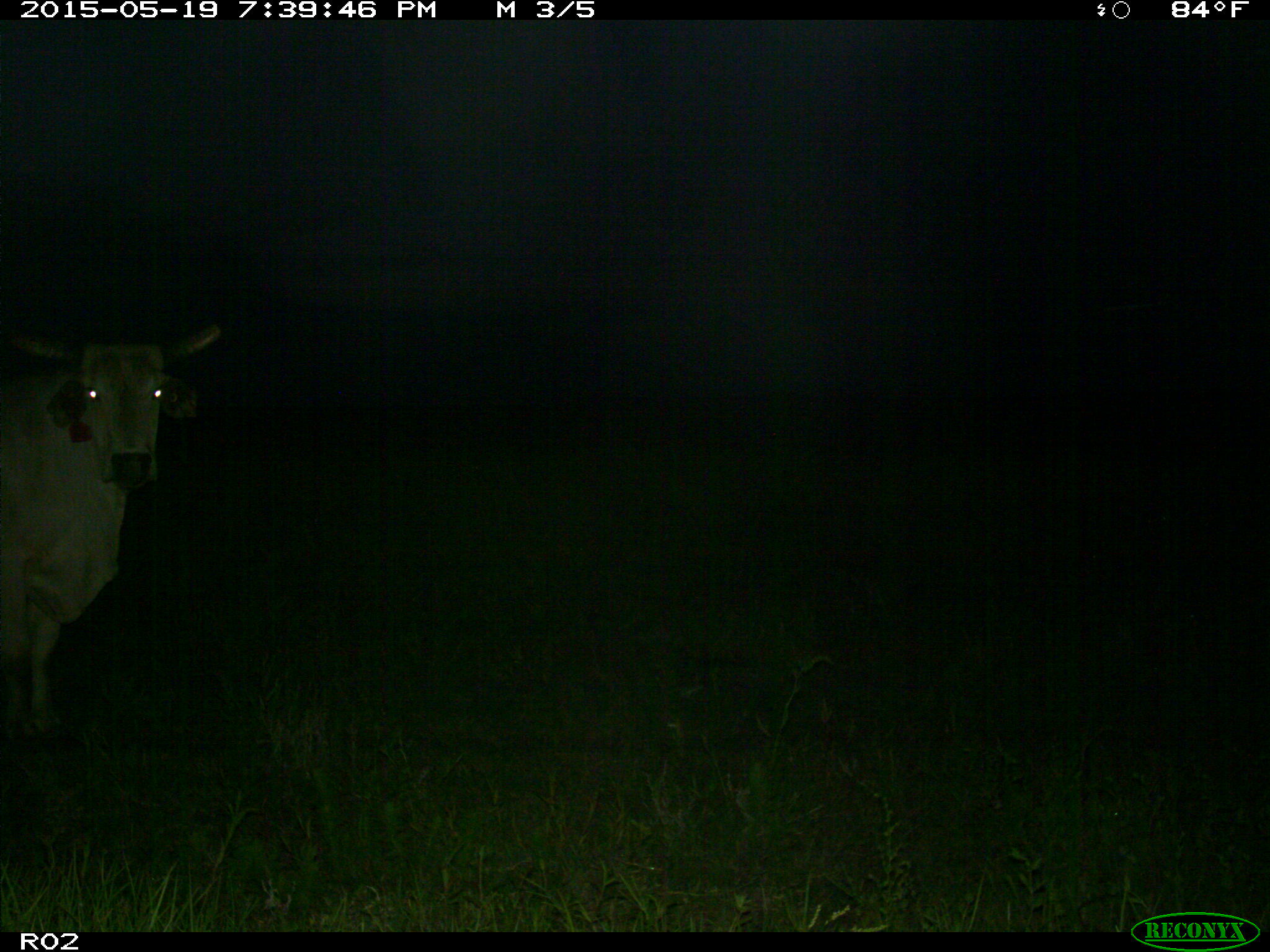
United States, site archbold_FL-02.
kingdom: Animalia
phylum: Chordata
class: Mammalia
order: Artiodactyla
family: Bovidae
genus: Bos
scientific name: Bos taurus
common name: domestic cow